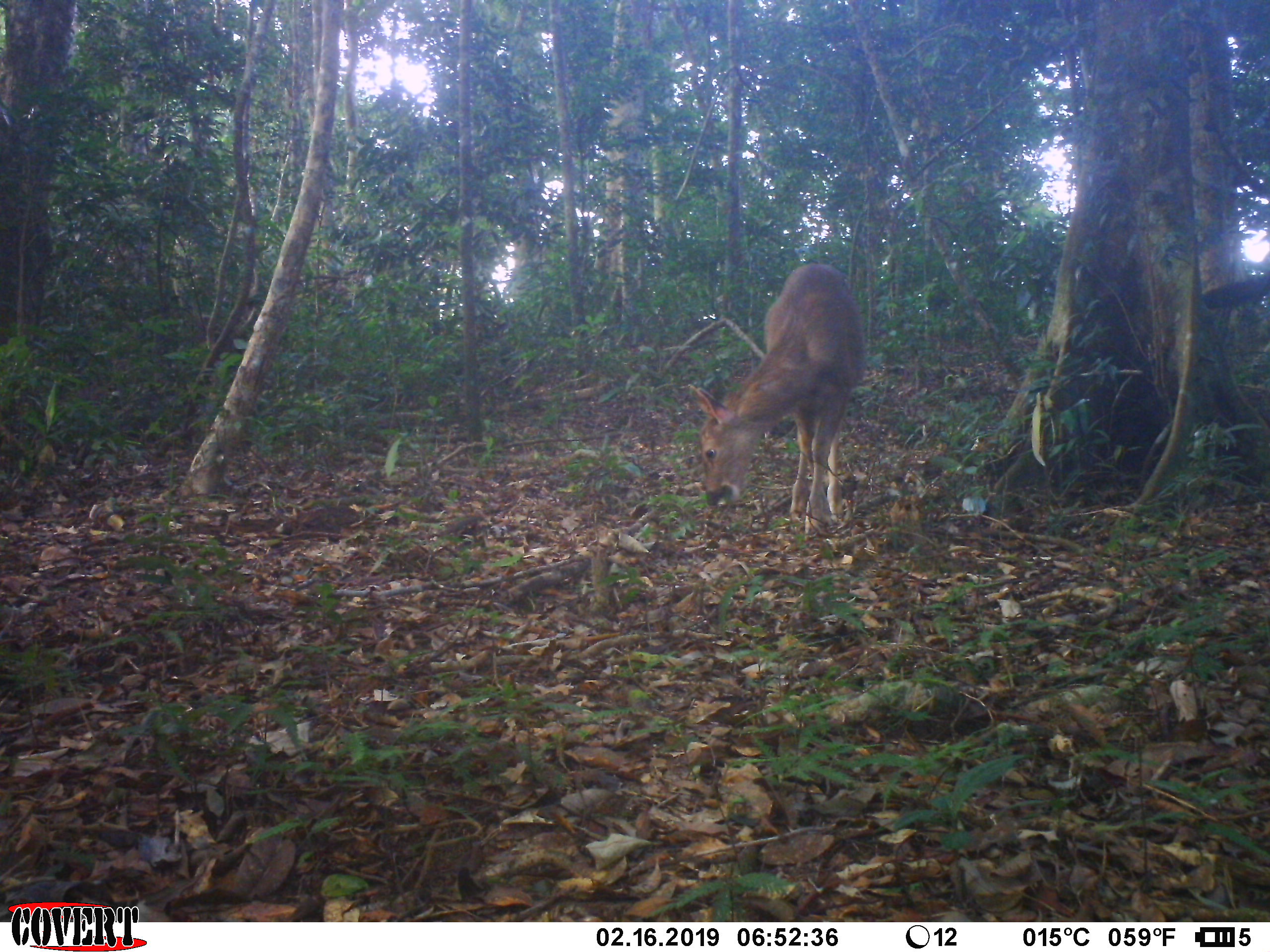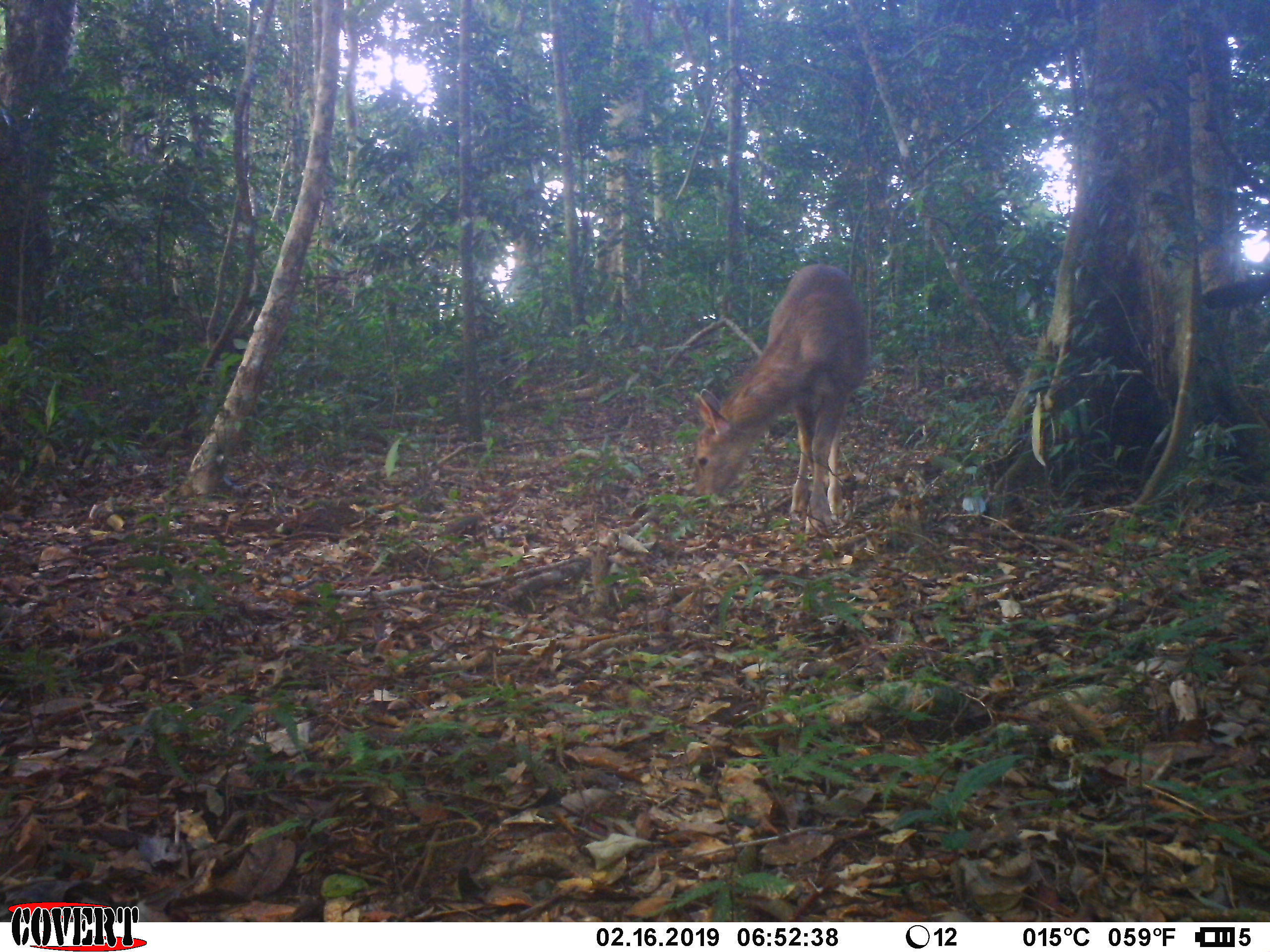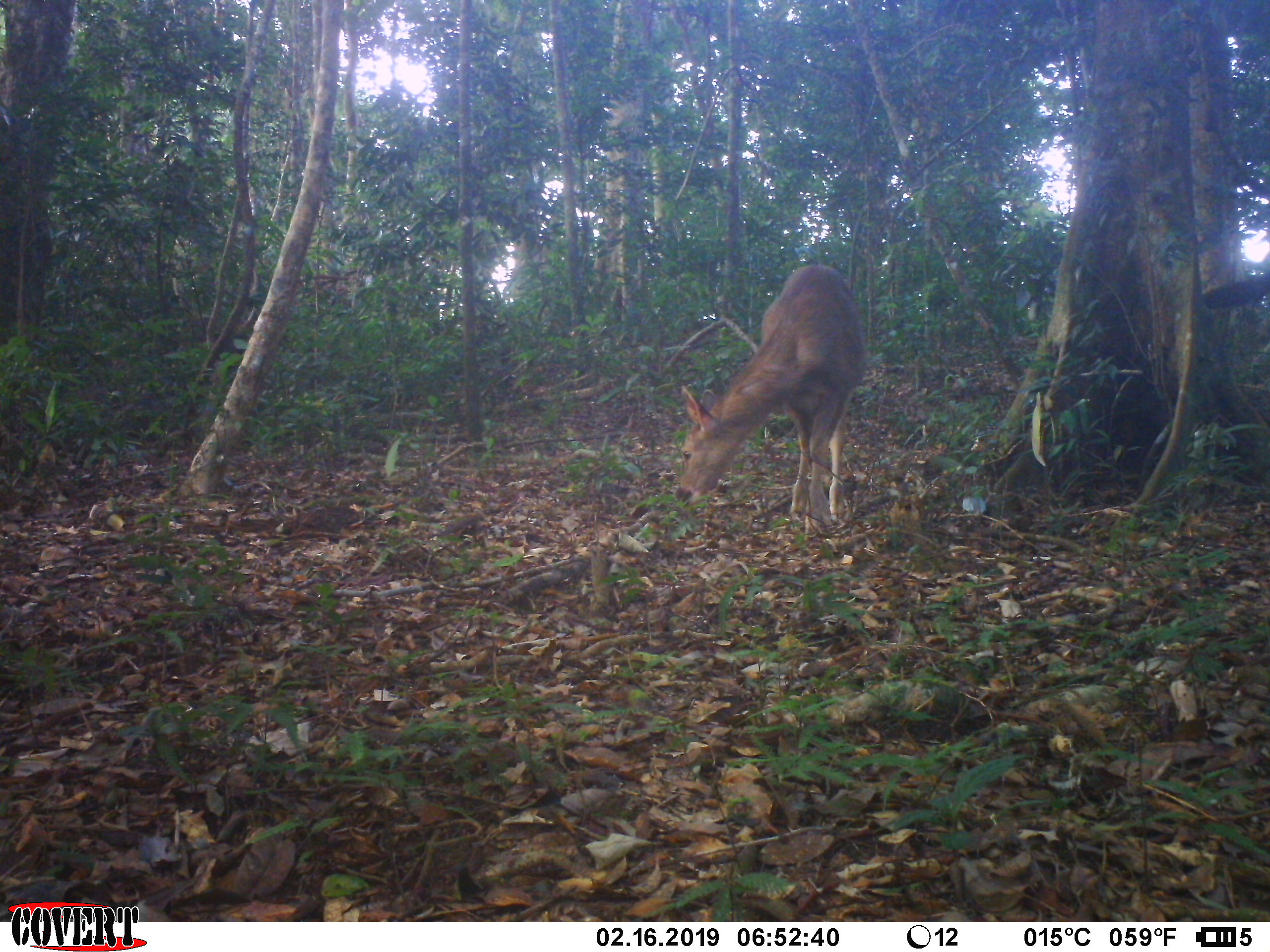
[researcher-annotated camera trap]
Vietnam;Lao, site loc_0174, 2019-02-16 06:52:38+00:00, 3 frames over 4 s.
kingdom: Animalia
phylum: Chordata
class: Mammalia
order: Artiodactyla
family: Cervidae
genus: Rusa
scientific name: Rusa unicolor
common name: sambar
Sambar (Rusa unicolor). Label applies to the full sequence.